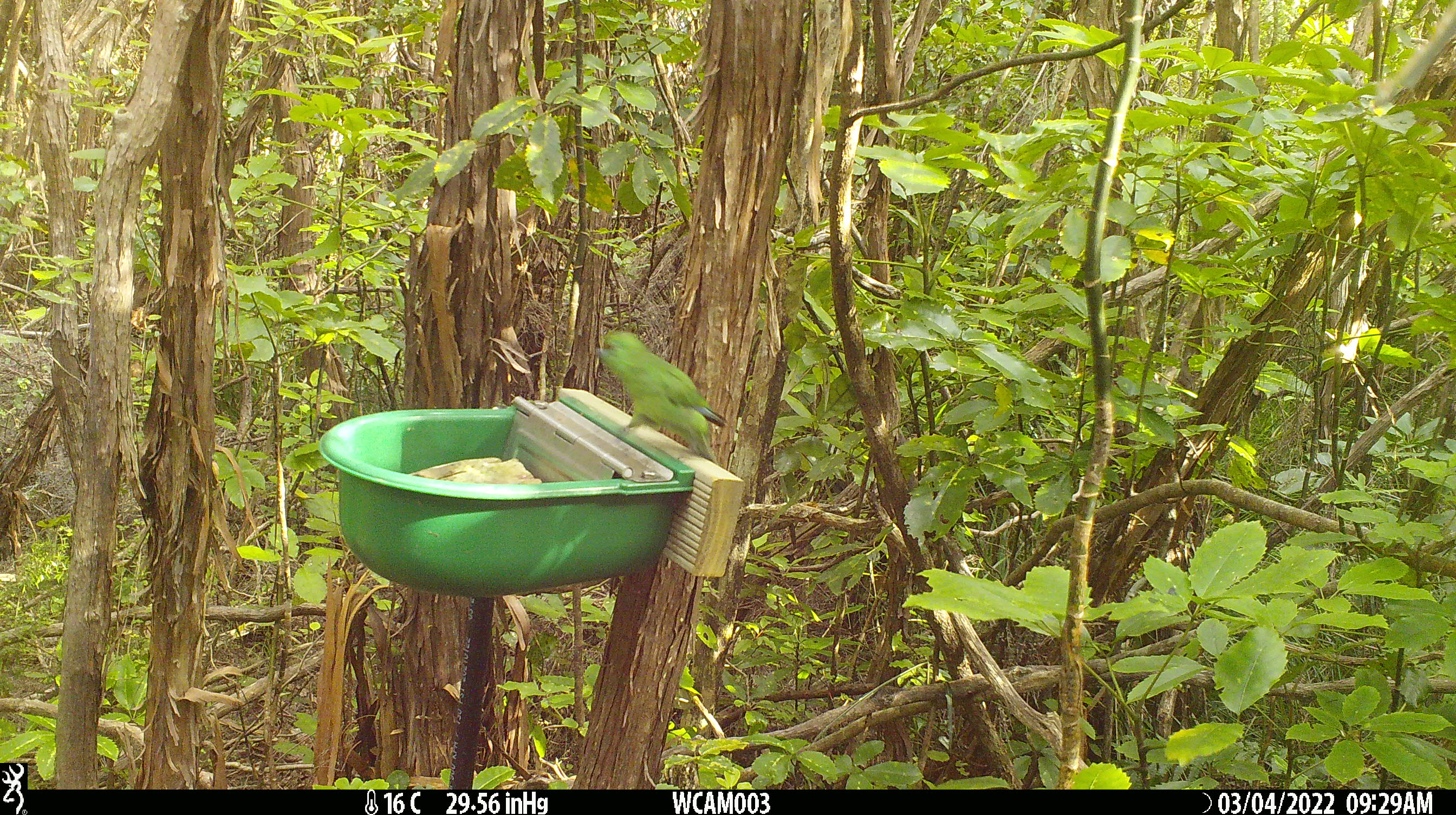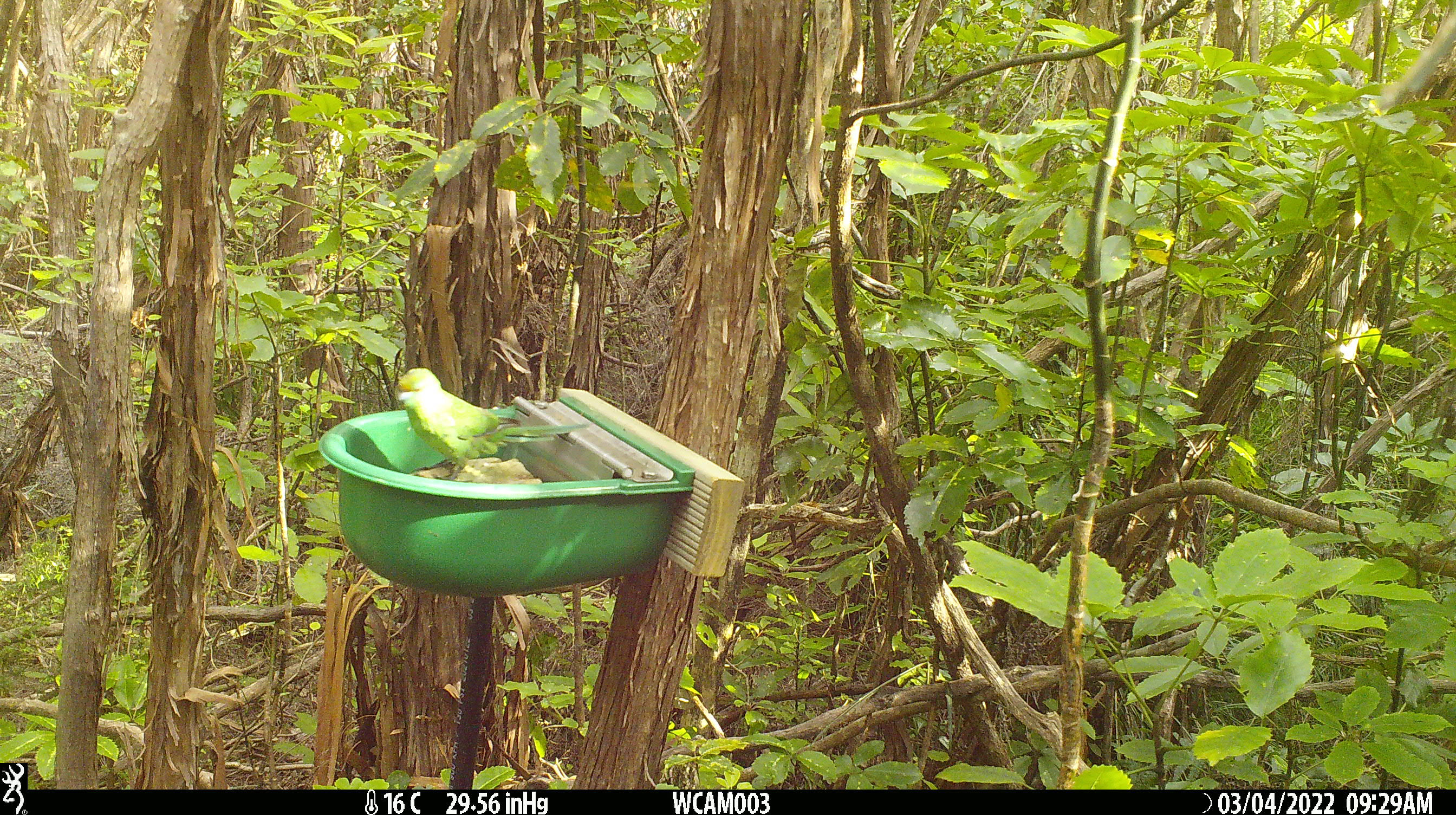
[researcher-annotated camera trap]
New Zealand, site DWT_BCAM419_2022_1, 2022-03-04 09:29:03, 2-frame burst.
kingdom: Animalia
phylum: Chordata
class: Aves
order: Psittaciformes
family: Psittaculidae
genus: Cyanoramphus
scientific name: Cyanoramphus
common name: parakeet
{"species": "parakeet (Cyanoramphus)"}